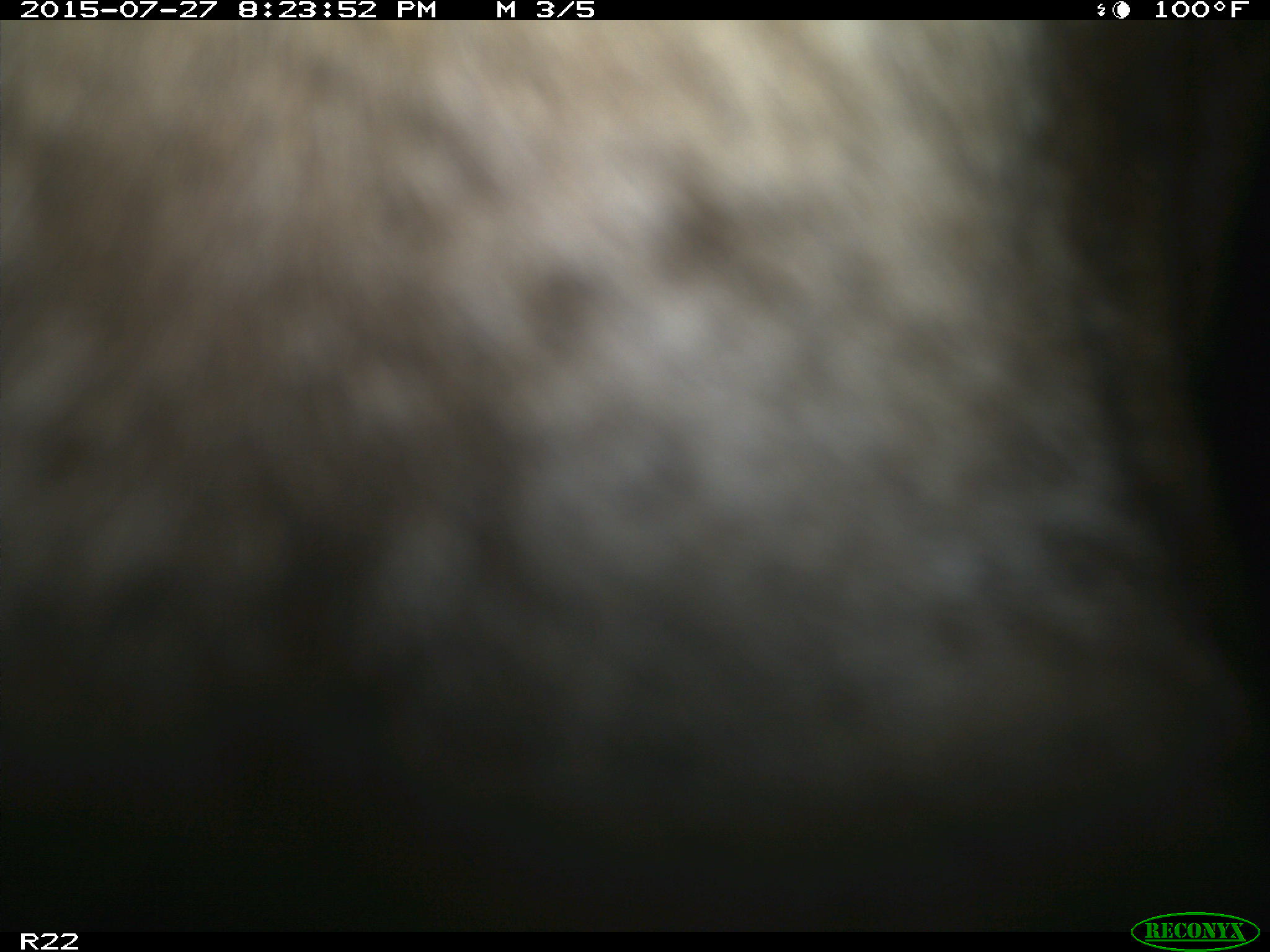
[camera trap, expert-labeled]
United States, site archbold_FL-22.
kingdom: Animalia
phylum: Chordata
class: Mammalia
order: Artiodactyla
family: Bovidae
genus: Bos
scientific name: Bos taurus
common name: domestic cow